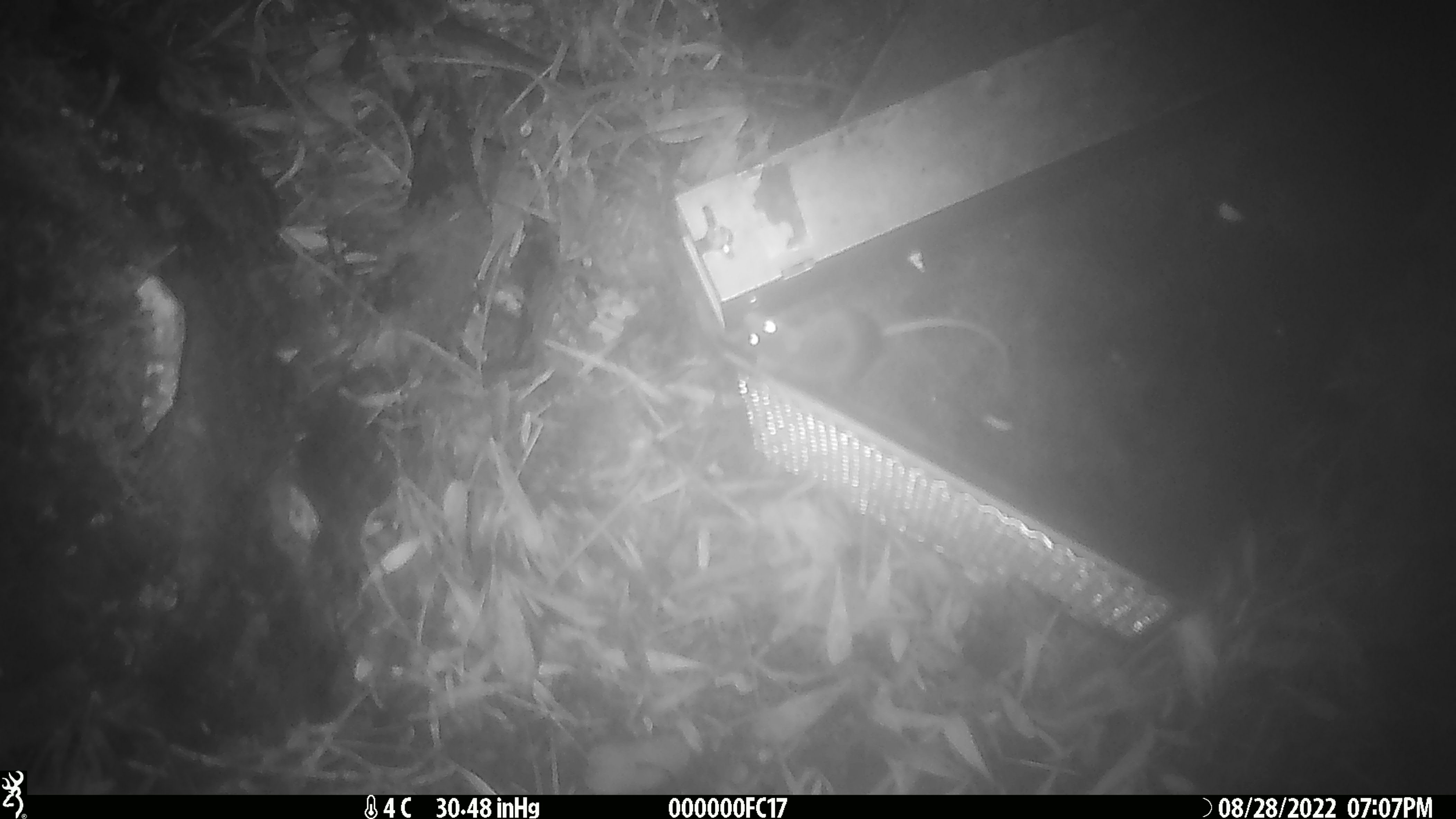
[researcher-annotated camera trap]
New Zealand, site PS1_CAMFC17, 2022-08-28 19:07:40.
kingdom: Animalia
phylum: Chordata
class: Mammalia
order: Rodentia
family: Muridae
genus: Mus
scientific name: Mus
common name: mouse